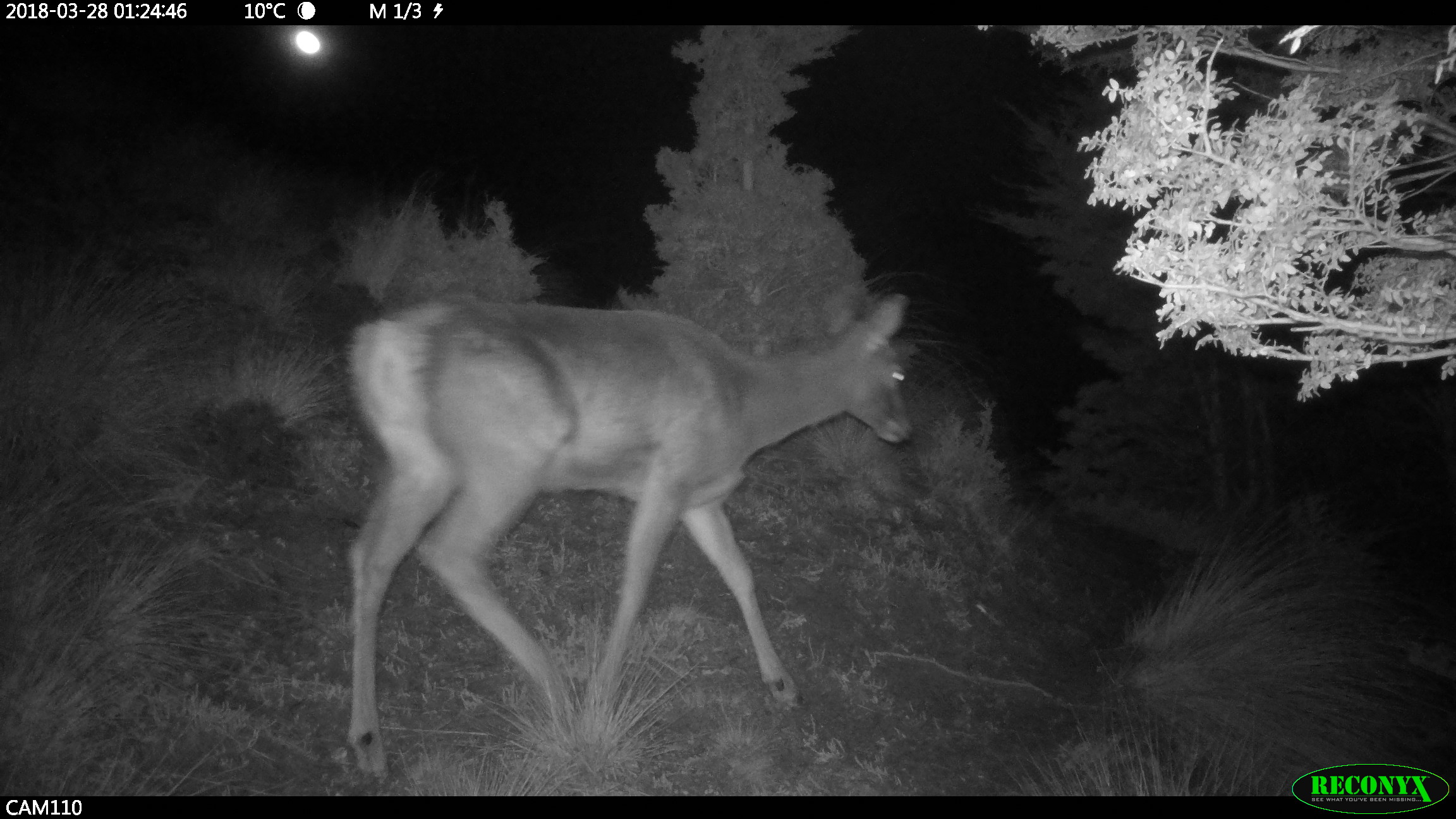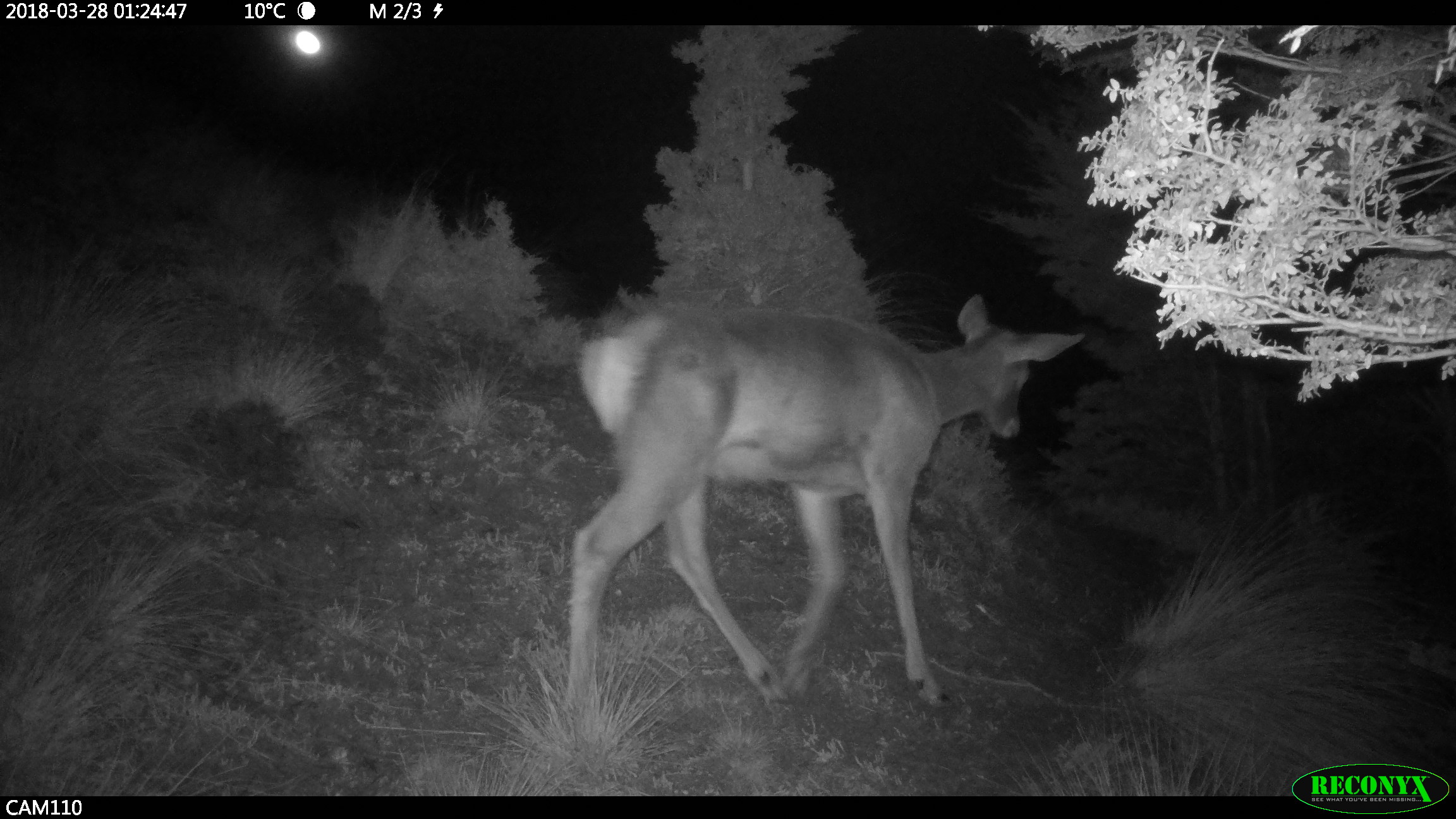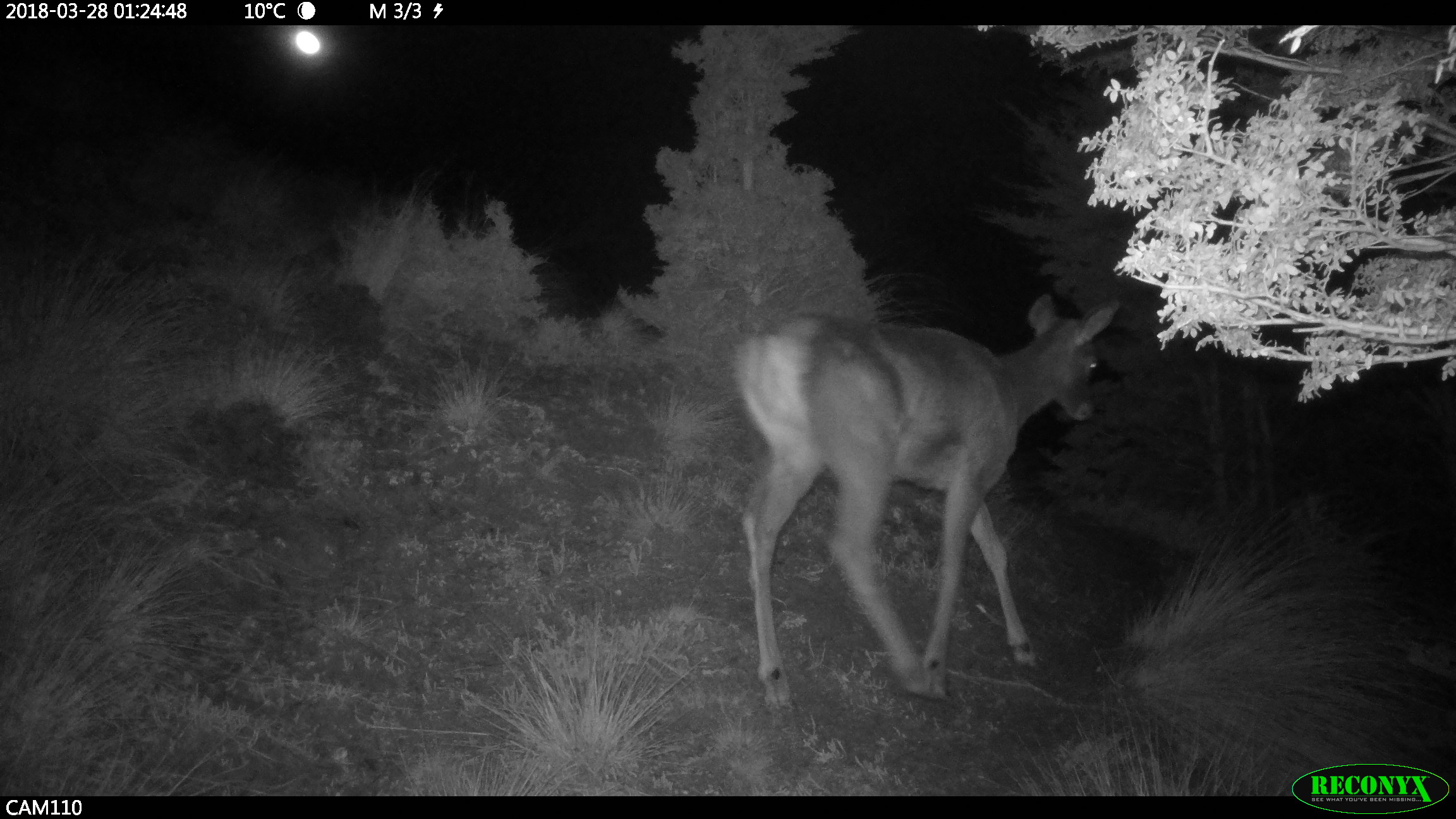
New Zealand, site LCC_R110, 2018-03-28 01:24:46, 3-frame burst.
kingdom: Animalia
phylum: Chordata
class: Mammalia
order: Artiodactyla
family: Cervidae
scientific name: Cervidae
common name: deer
Deer (Cervidae).